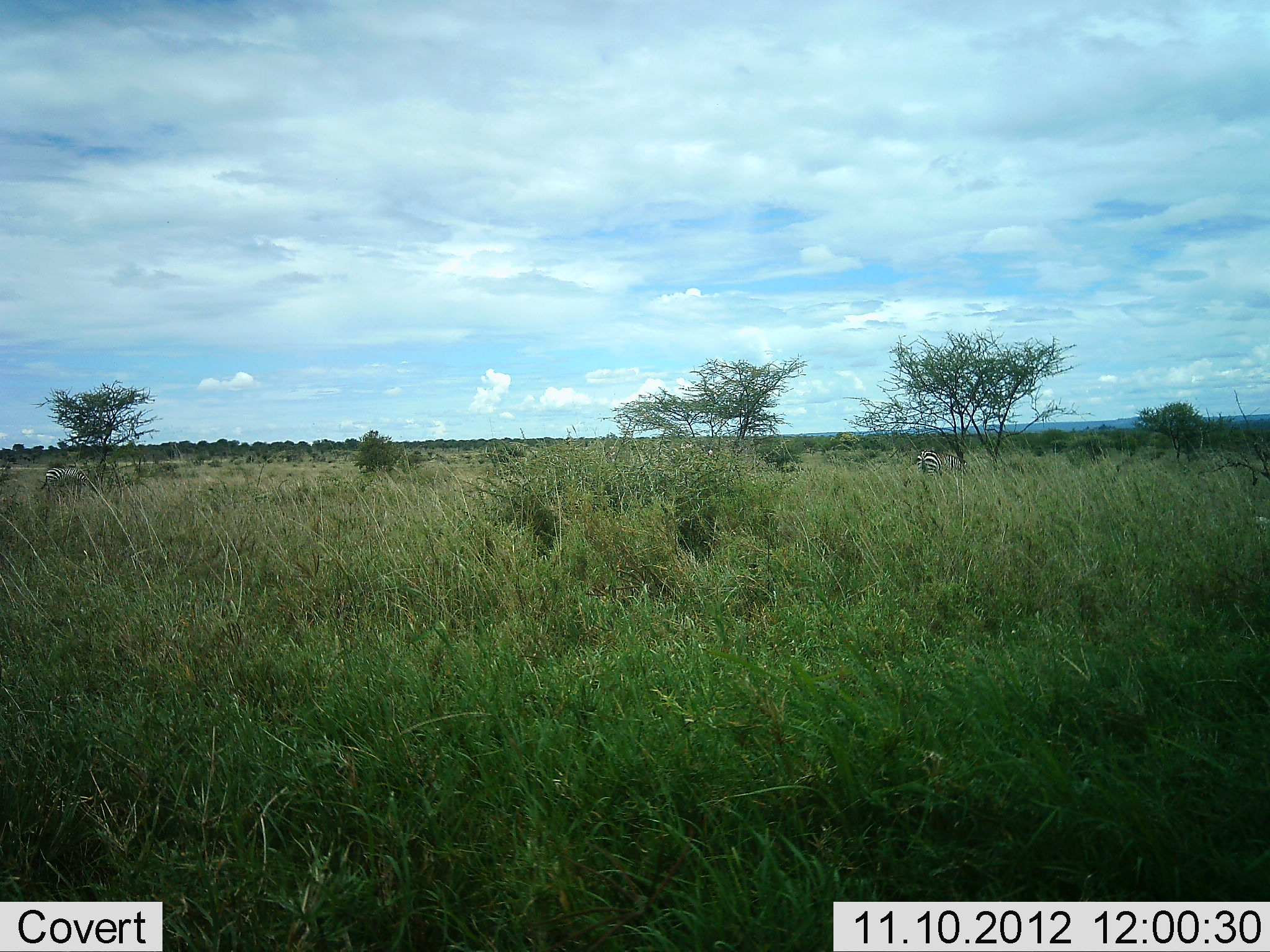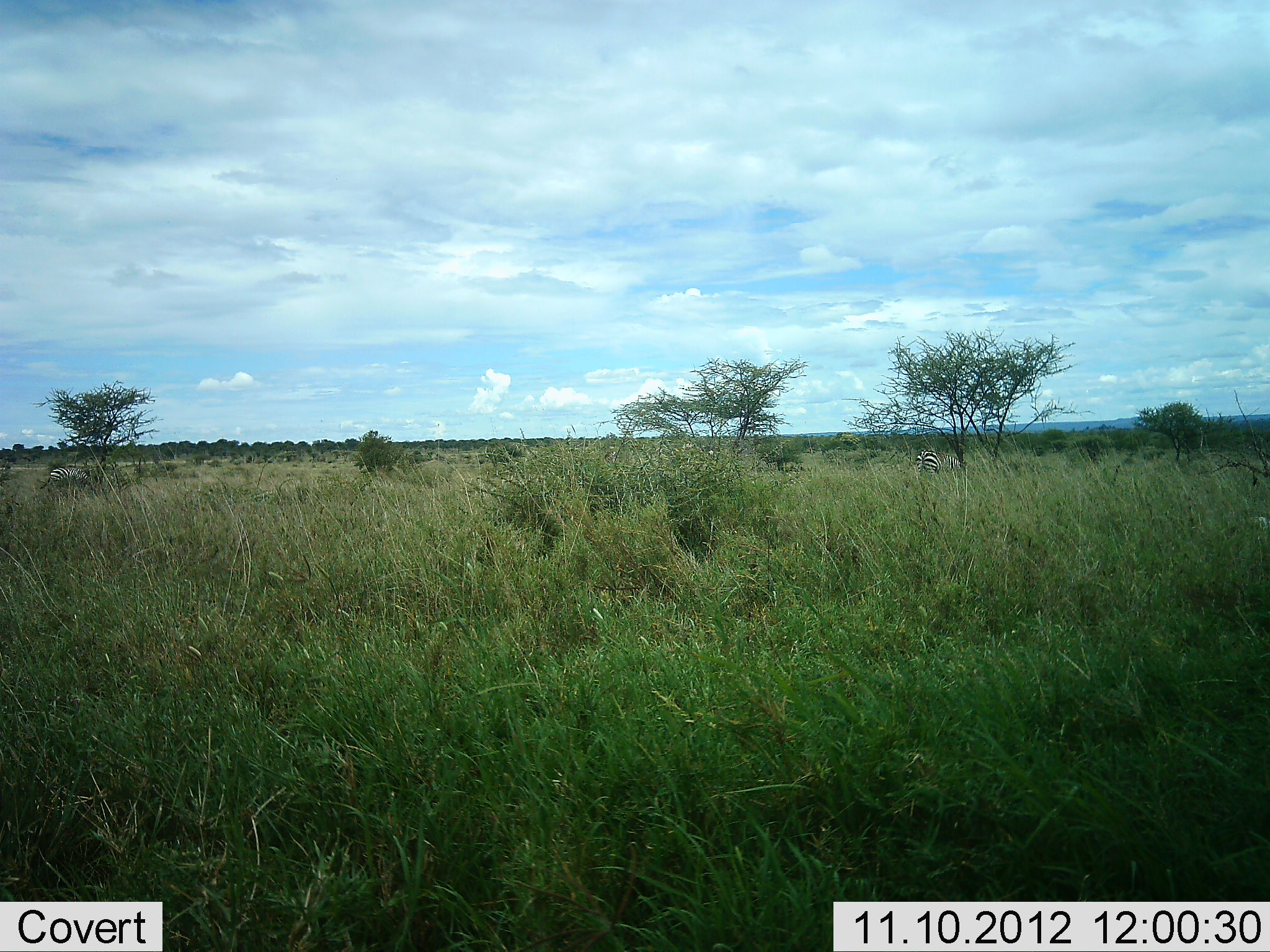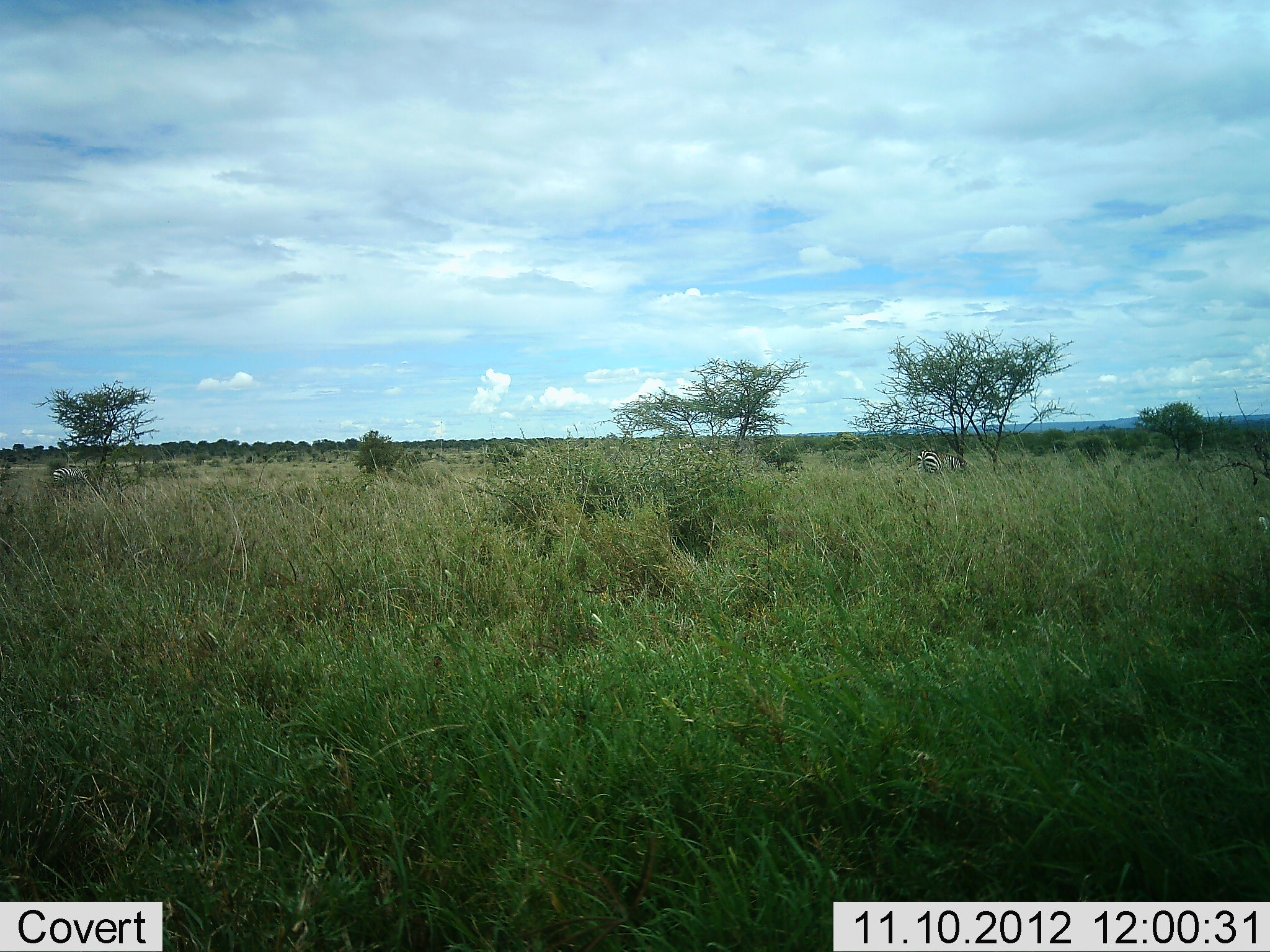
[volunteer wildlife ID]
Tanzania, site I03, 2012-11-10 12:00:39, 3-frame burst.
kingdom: Animalia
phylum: Chordata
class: Mammalia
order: Perissodactyla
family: Equidae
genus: Equus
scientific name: Equus quagga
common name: plains zebra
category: zebra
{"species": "zebra (plains zebra) (Equus quagga)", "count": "2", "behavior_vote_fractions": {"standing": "78%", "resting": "0%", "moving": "0%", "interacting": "0%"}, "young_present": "0%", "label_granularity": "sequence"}